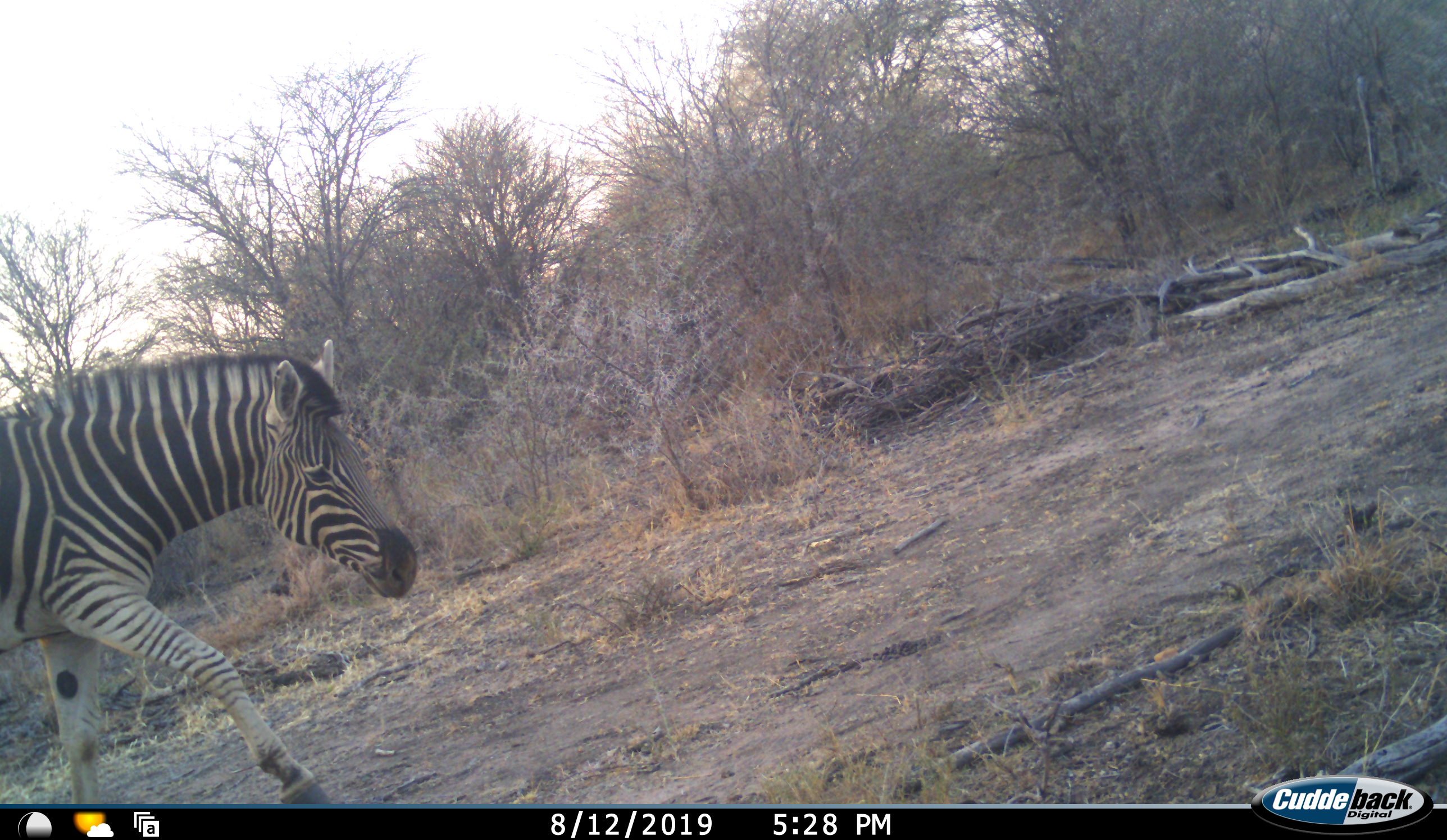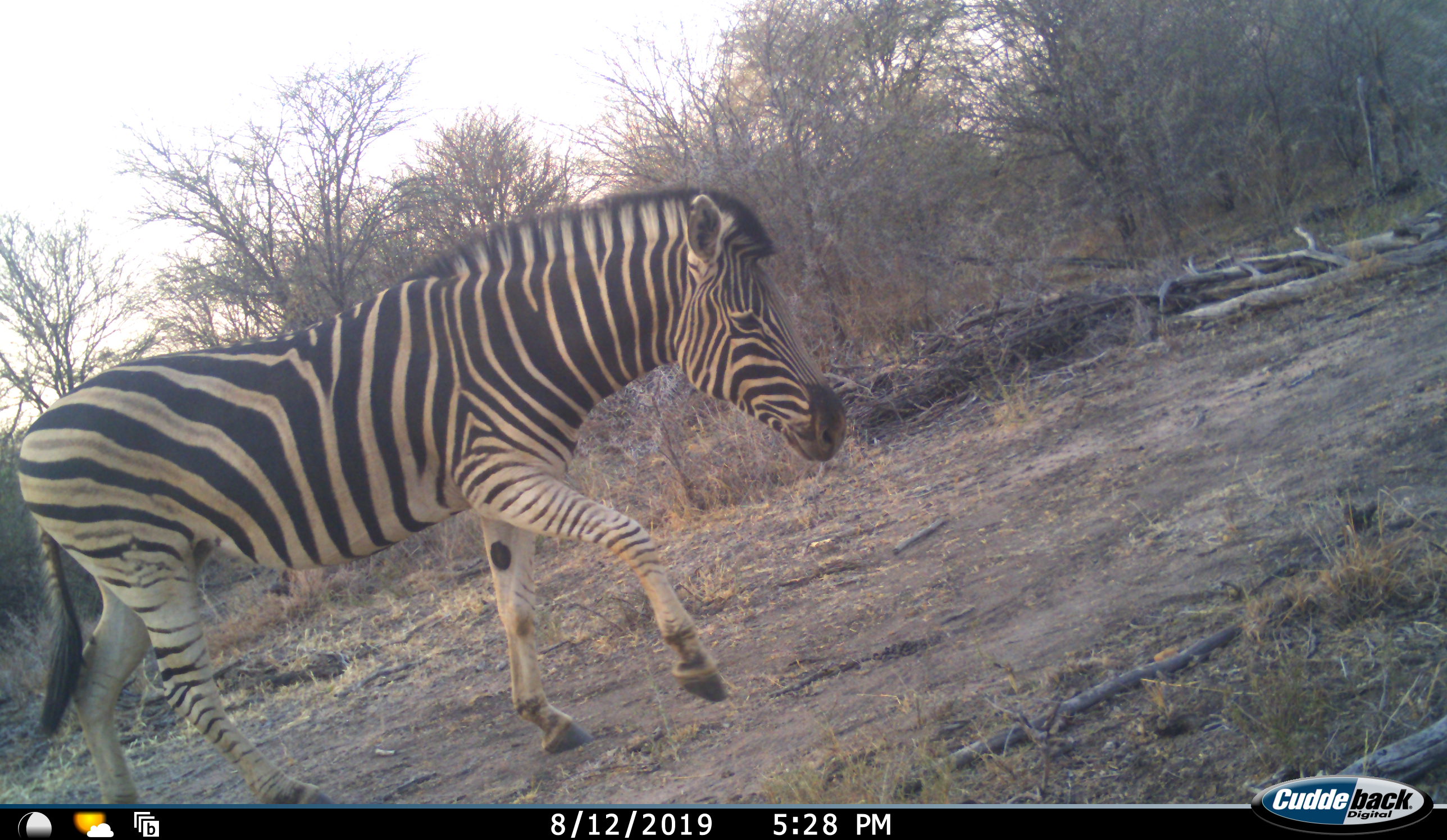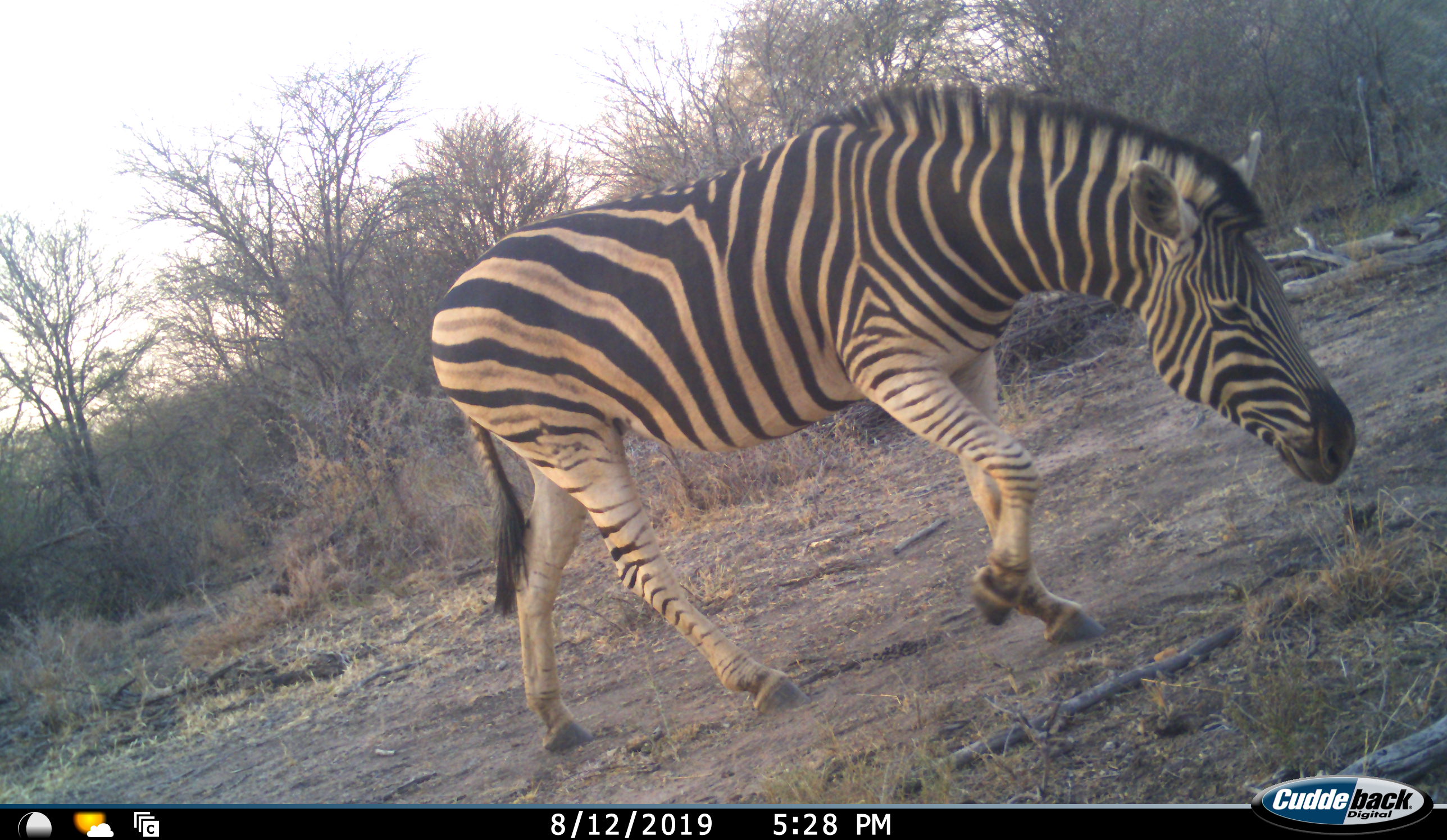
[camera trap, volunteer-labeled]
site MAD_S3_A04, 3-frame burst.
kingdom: Animalia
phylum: Chordata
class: Mammalia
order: Perissodactyla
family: Equidae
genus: Equus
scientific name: Equus quagga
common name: plains zebra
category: zebraplains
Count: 1.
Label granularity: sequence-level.